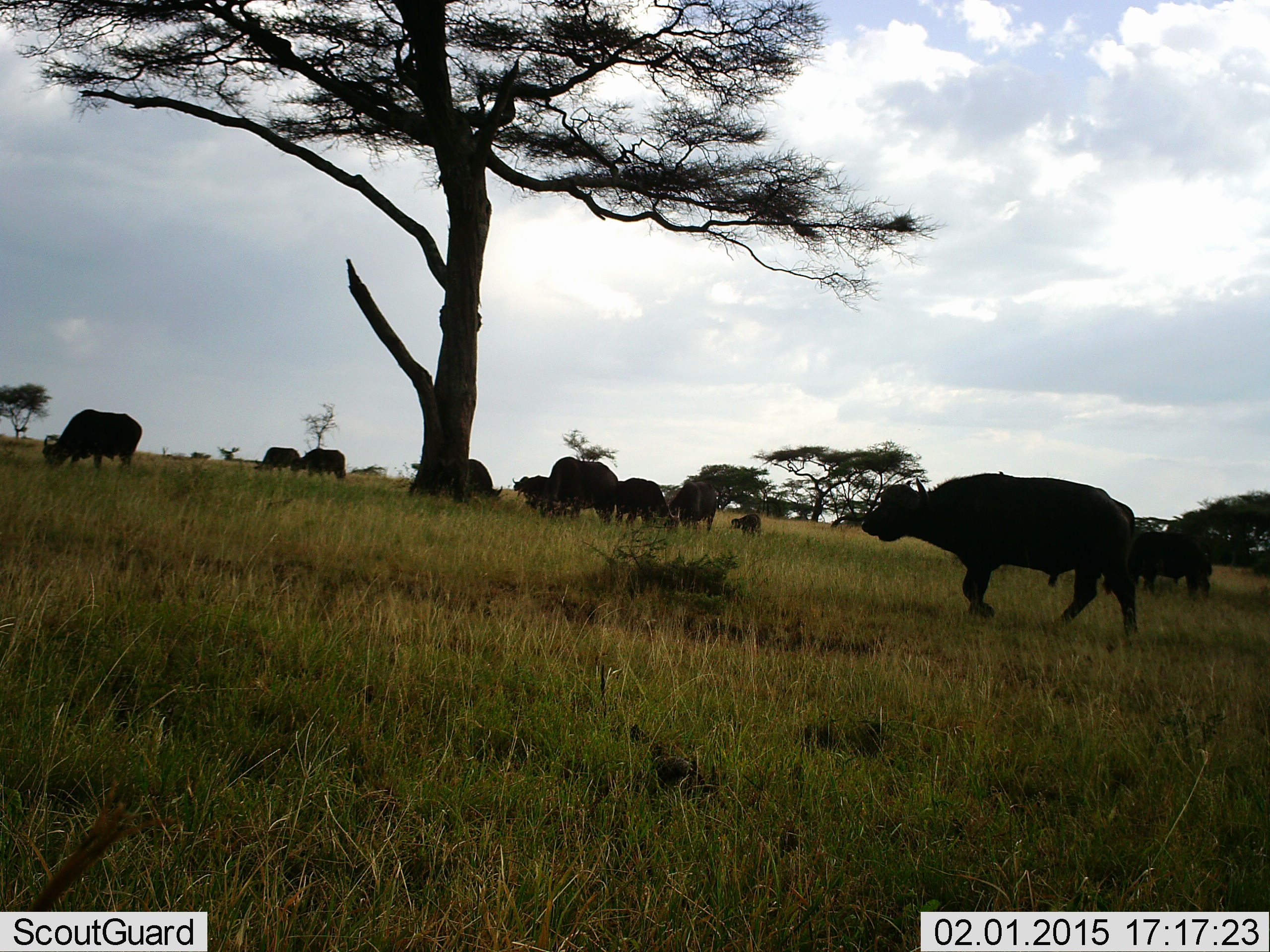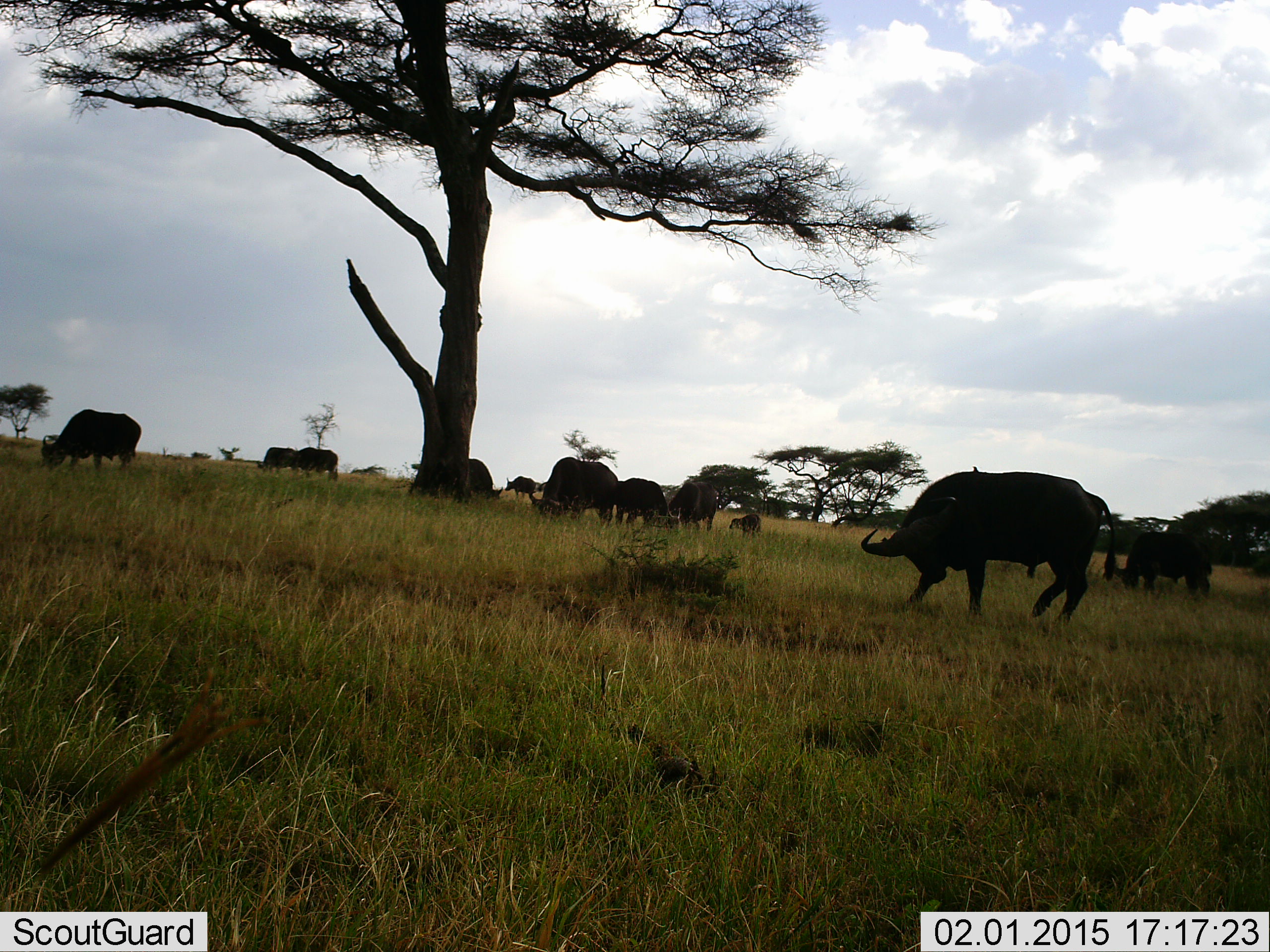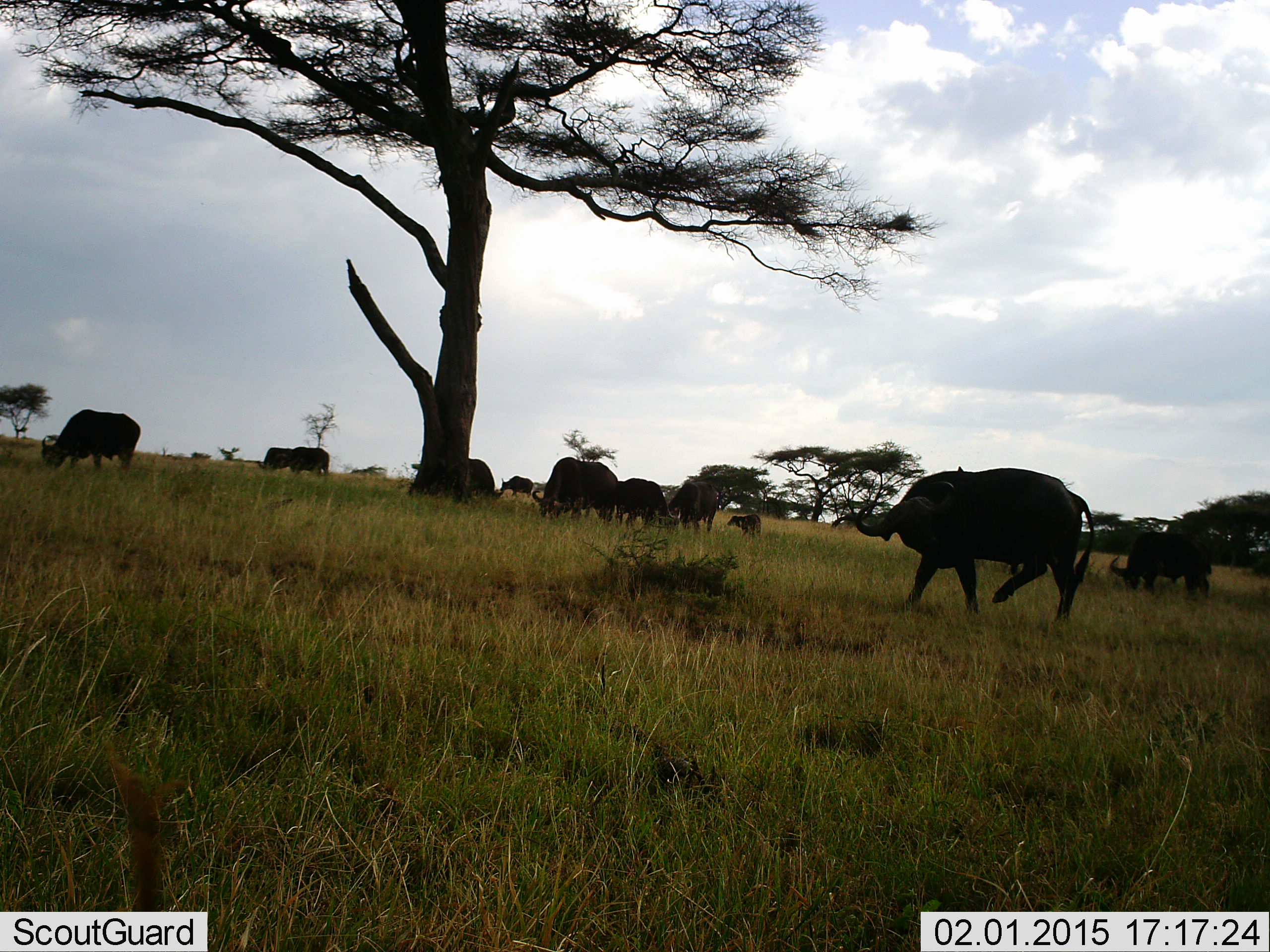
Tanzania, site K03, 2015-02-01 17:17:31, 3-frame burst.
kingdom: Animalia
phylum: Chordata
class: Mammalia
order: Artiodactyla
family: Bovidae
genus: Syncerus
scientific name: Syncerus caffer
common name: cape buffalo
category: buffalo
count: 11-50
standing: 64%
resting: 9%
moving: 45%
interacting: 18%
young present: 36%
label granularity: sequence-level